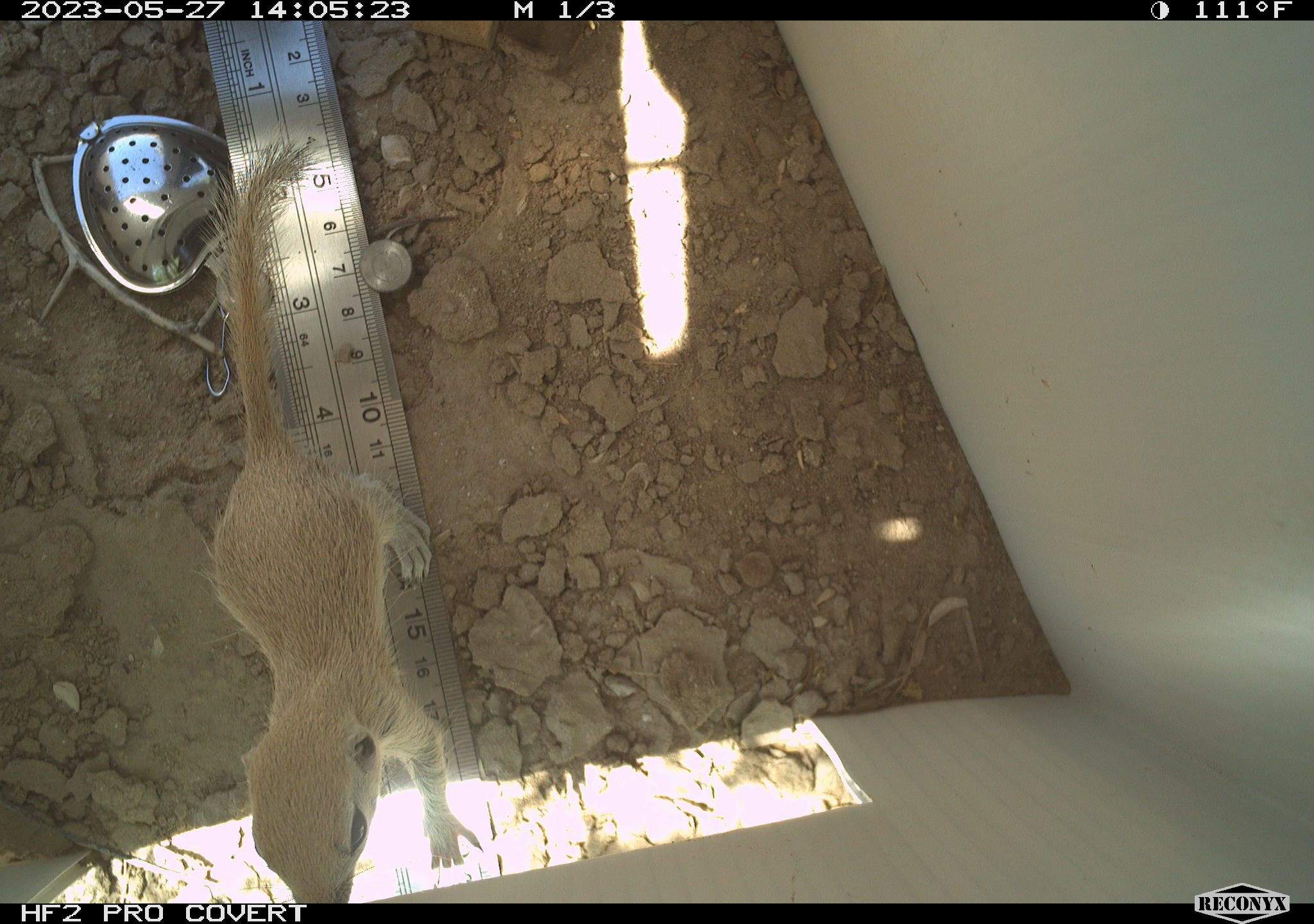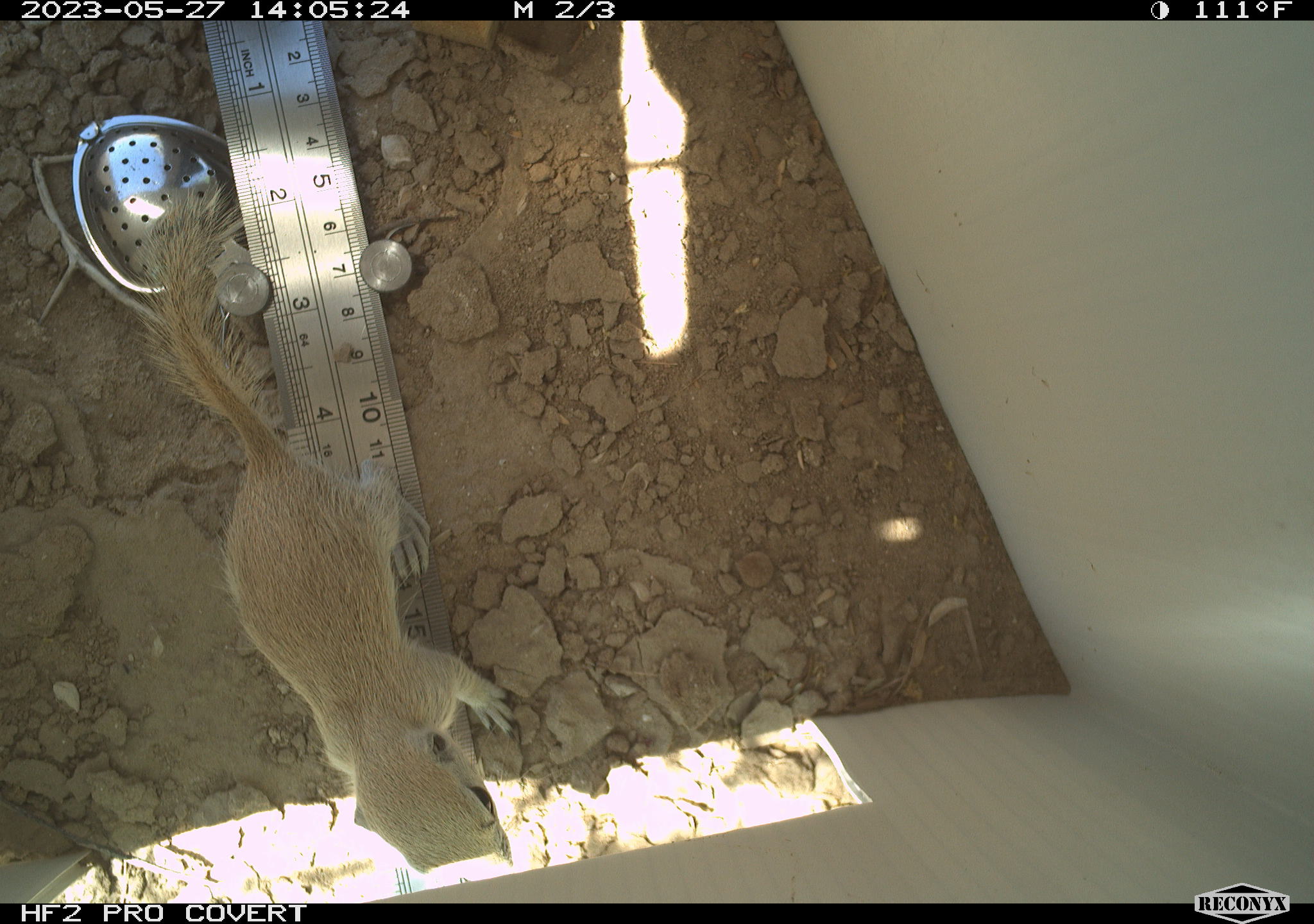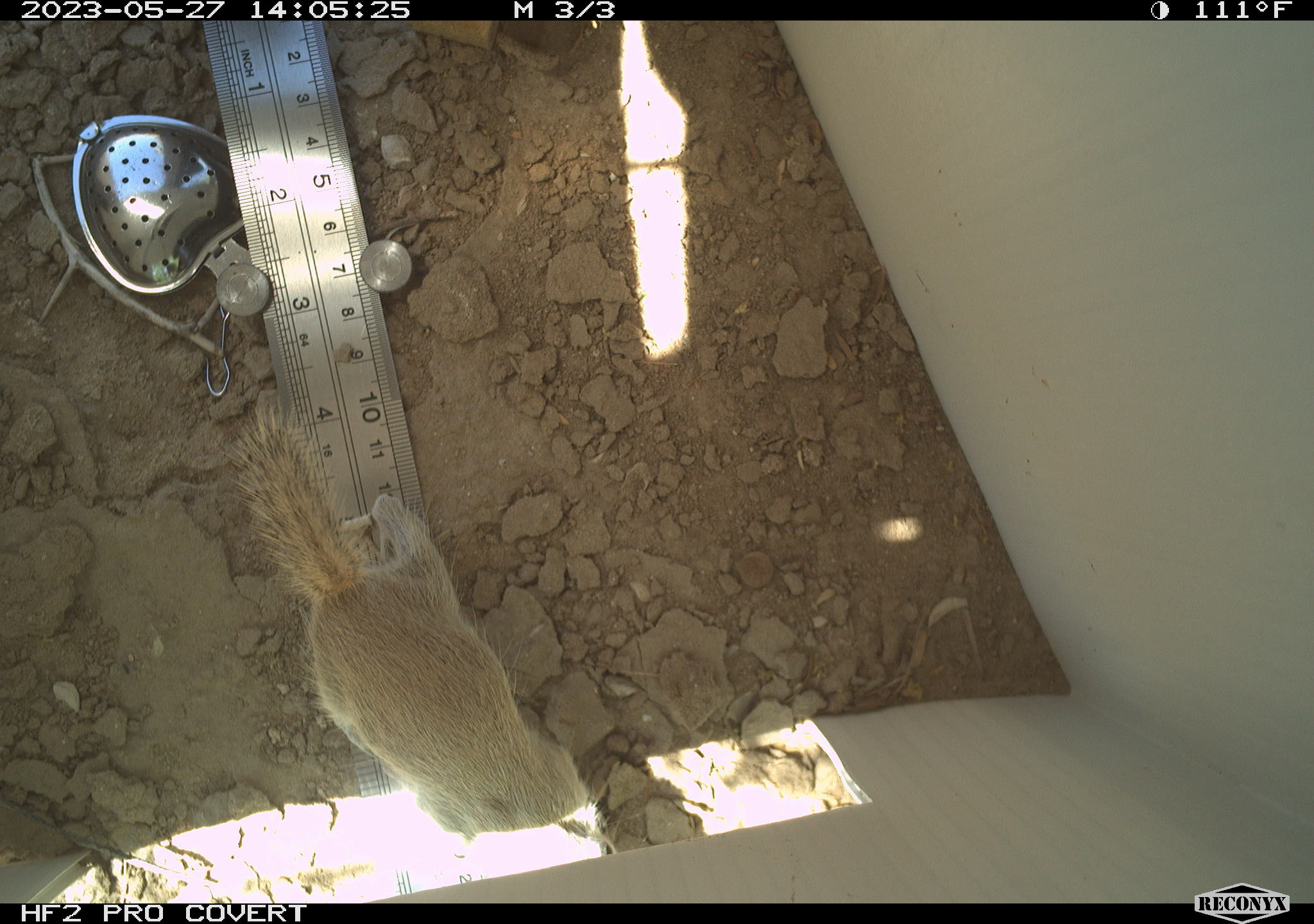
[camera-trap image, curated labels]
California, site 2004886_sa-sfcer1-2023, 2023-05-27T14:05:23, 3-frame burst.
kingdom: Animalia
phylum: Chordata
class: Mammalia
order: Rodentia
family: Sciuridae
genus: Xerospermophilus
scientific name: Xerospermophilus tereticaudus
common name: round-tailed ground squirrel